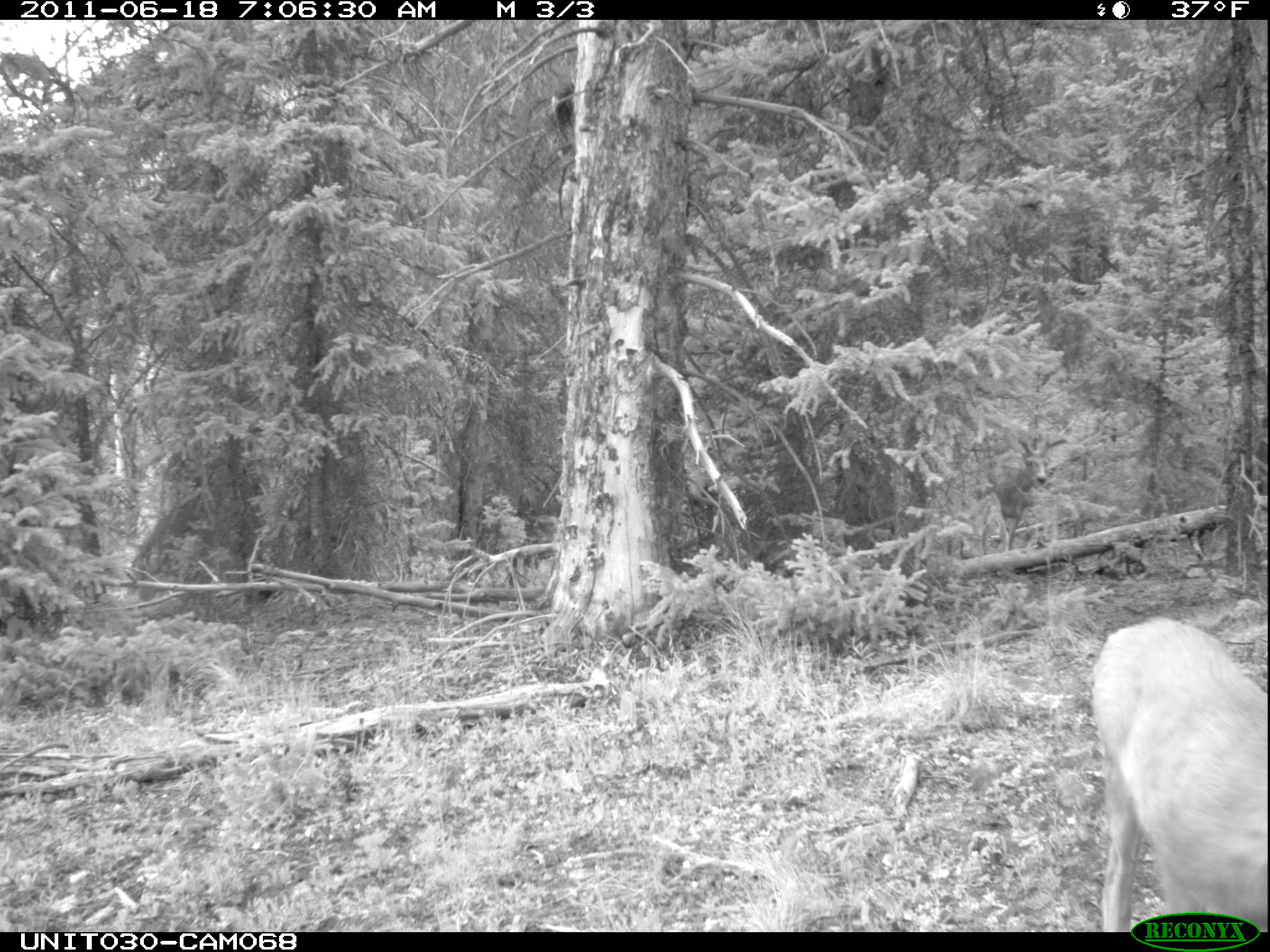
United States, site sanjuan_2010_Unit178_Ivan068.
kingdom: Animalia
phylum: Chordata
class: Mammalia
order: Artiodactyla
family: Cervidae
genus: Odocoileus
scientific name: Odocoileus hemionus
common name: mule deer